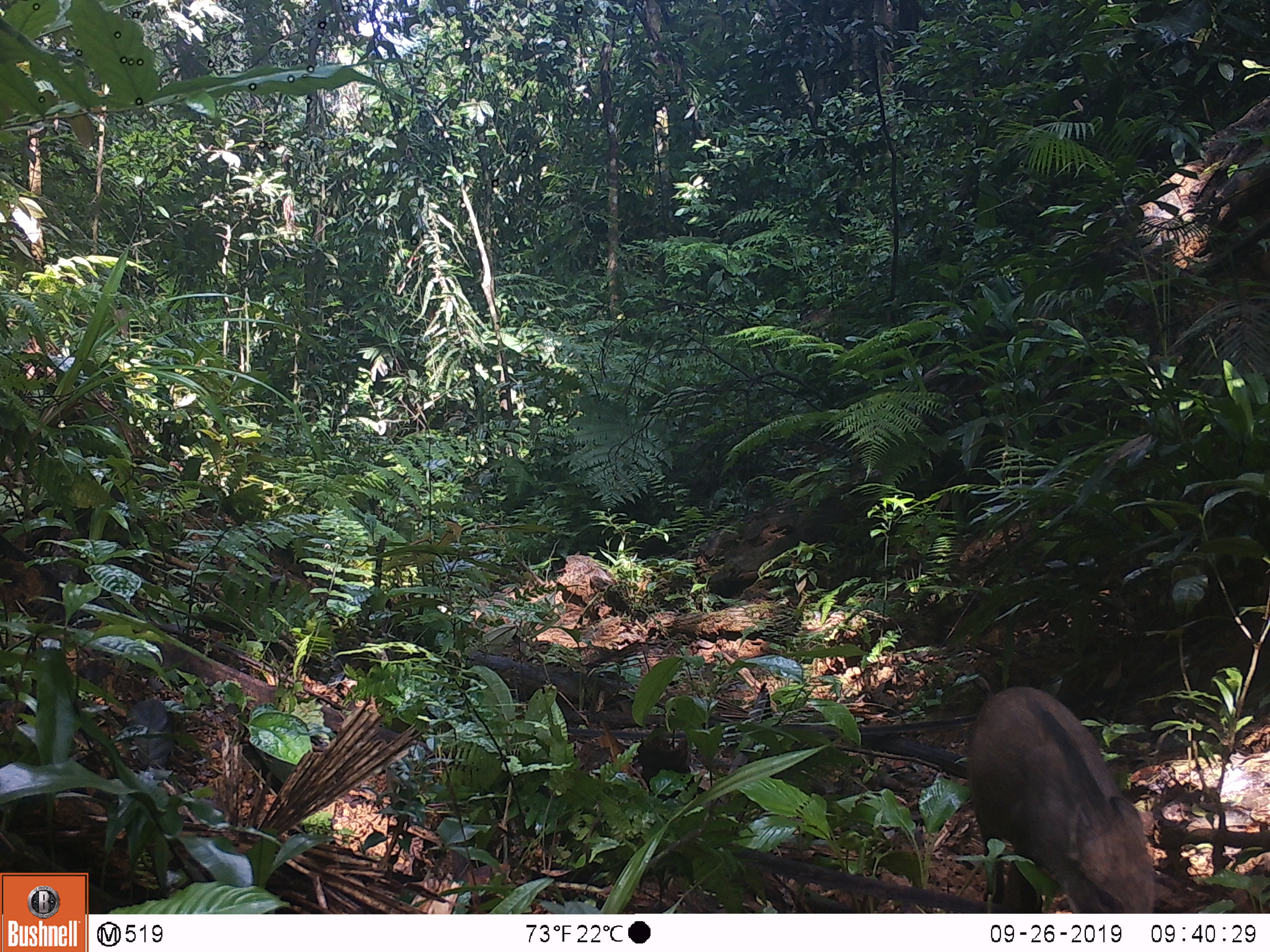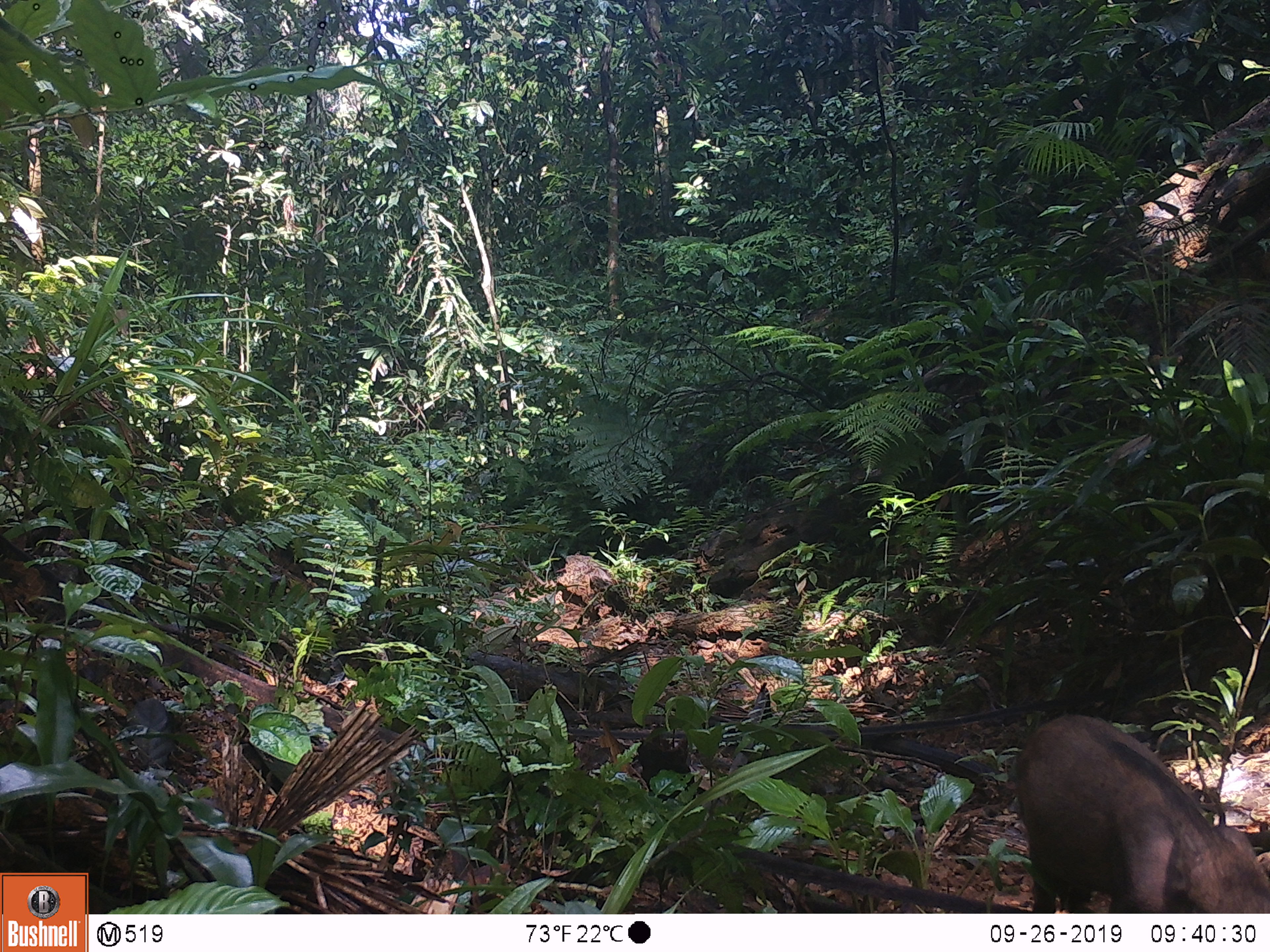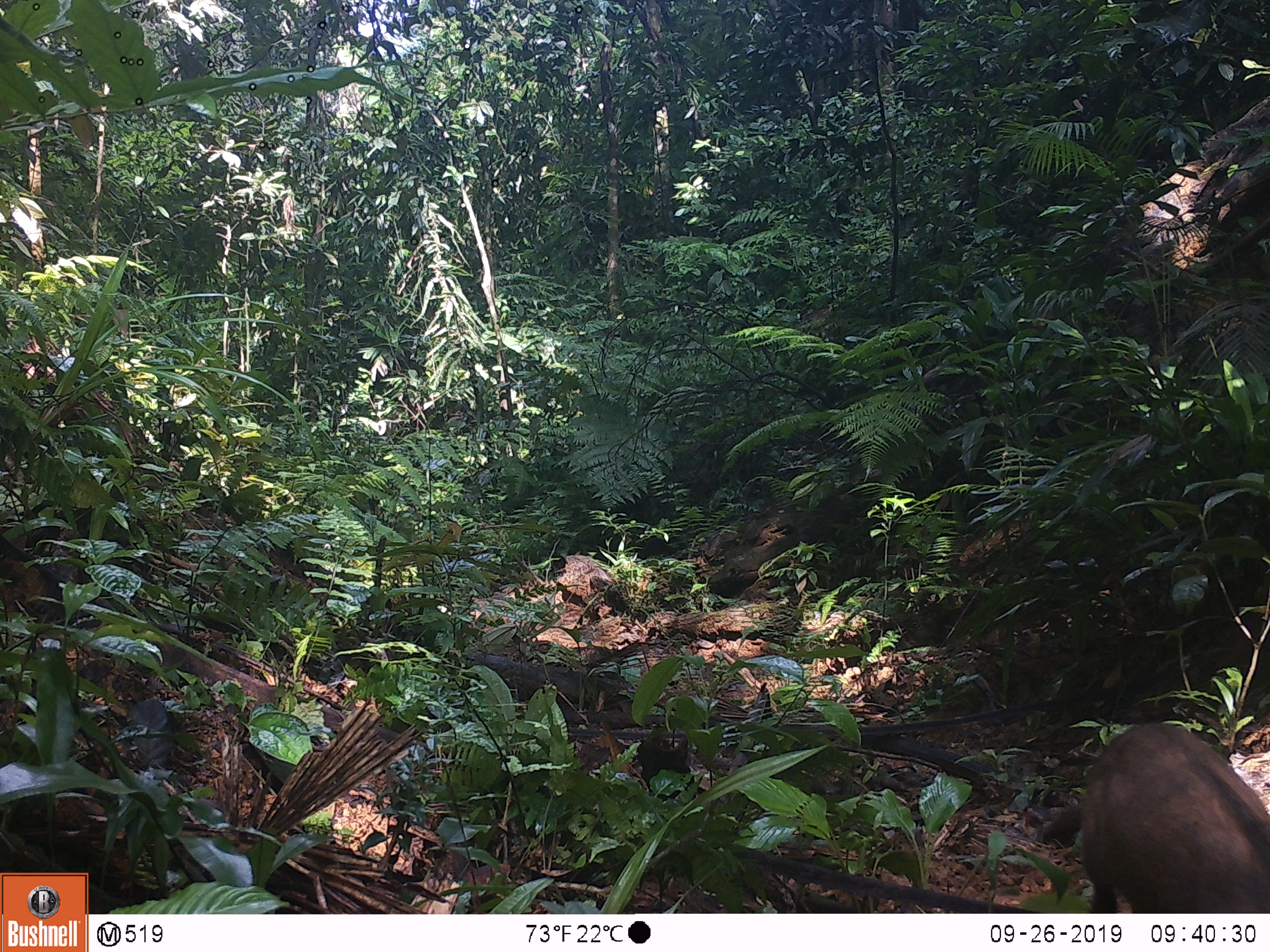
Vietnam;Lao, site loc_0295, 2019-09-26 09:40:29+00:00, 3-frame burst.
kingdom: Animalia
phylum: Chordata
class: Mammalia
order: Artiodactyla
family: Suidae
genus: Sus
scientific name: Sus scrofa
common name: eurasian wild pig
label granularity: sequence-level